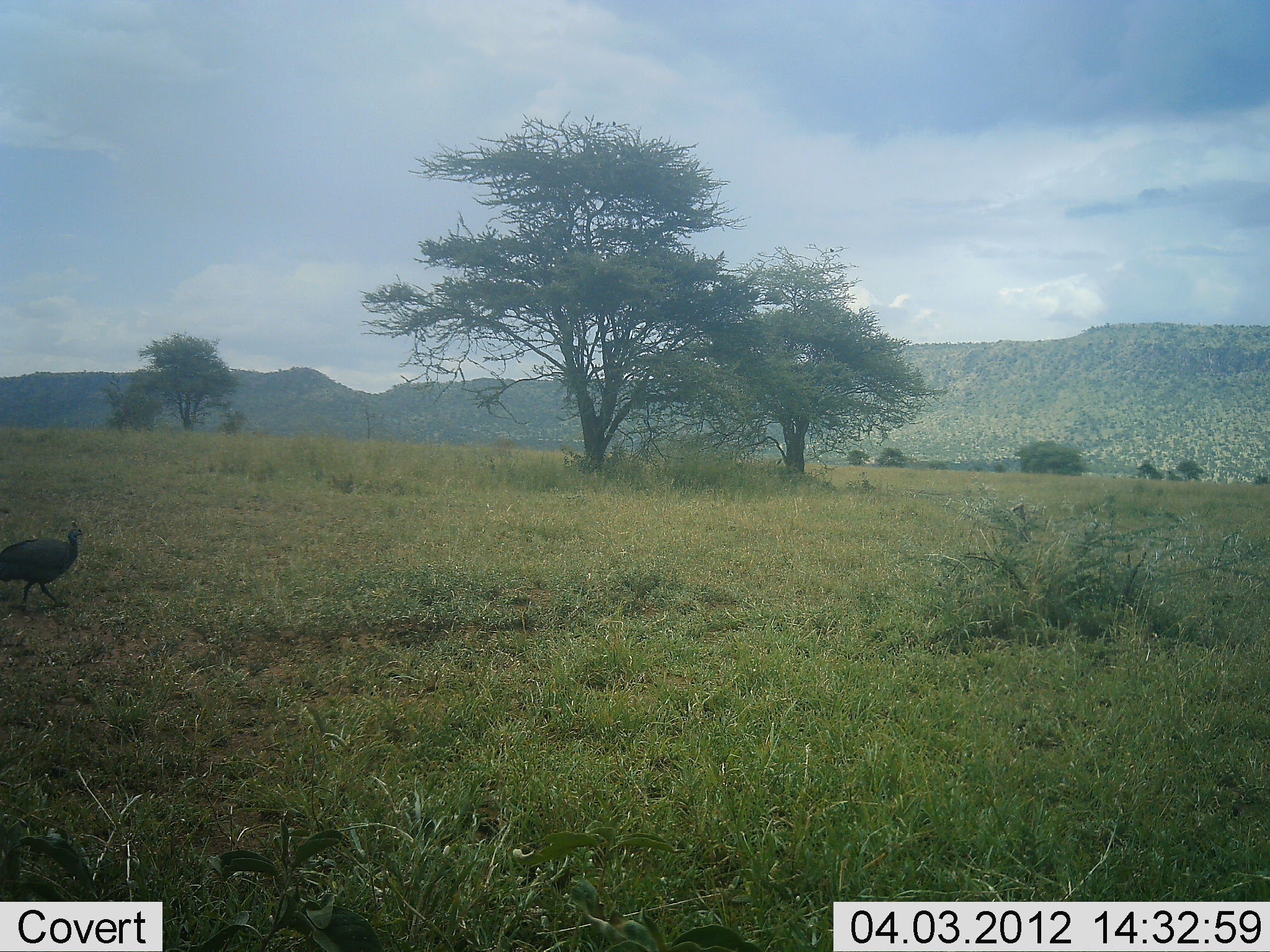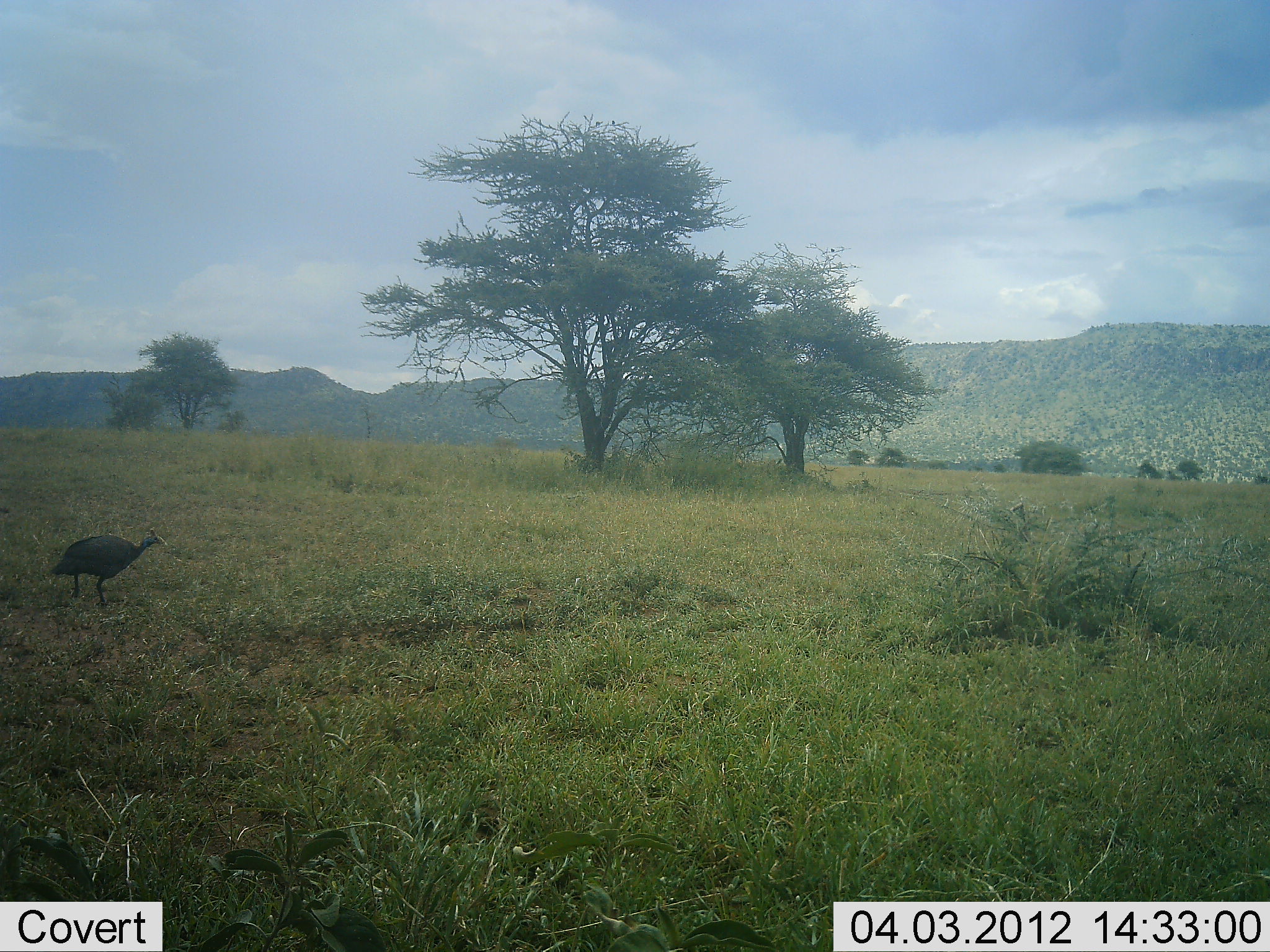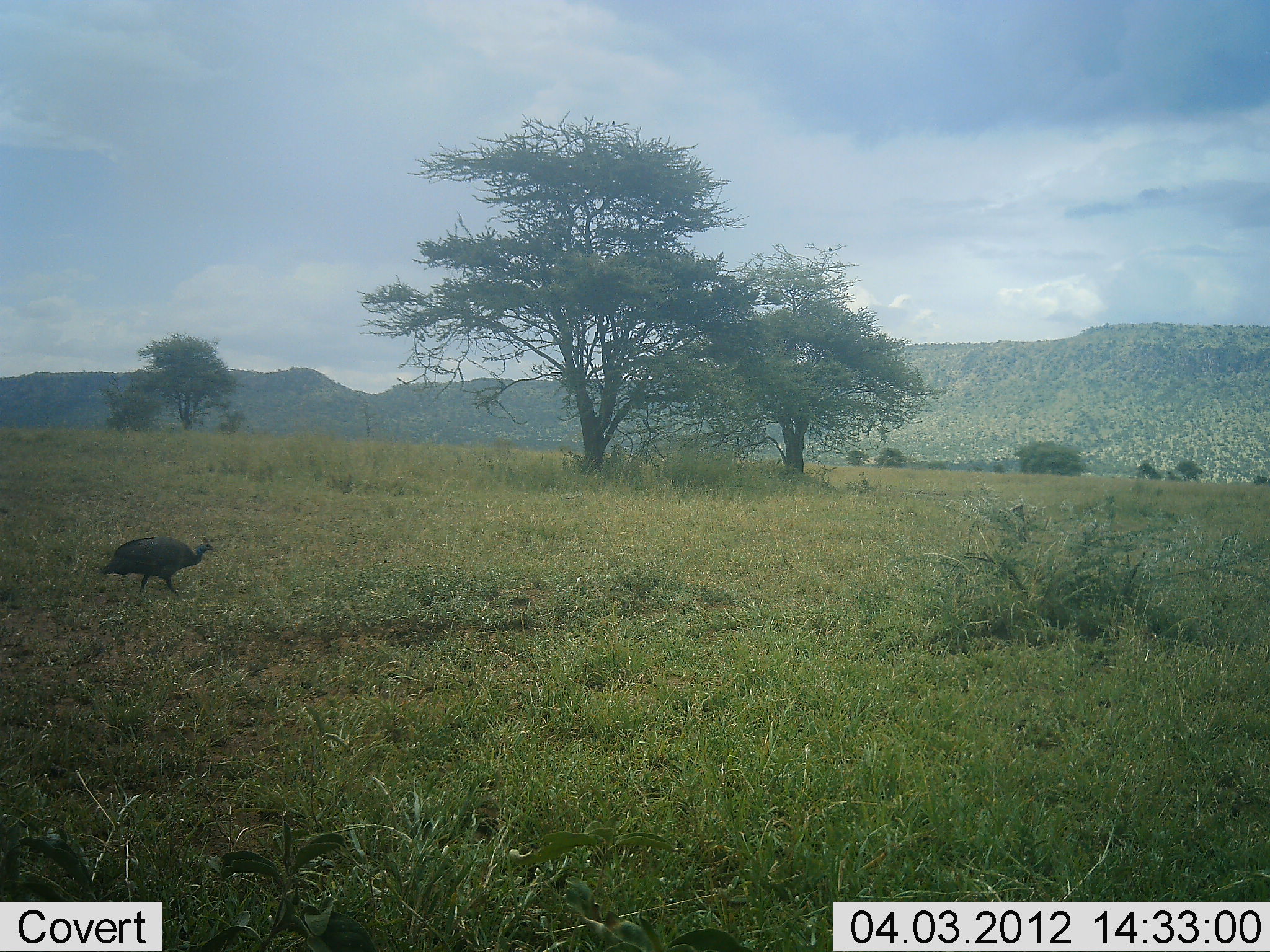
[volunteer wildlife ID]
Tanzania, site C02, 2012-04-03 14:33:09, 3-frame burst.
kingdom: Animalia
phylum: Chordata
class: Aves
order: Galliformes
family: Numididae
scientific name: Numididae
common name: guinea fowl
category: guineafowl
Guineafowl (guinea fowl) (Numididae), count 1. Behavior (volunteer vote fractions): standing 9%, resting 0%, moving 91%, interacting 0%. Young present (vote fraction): 0%. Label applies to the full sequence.